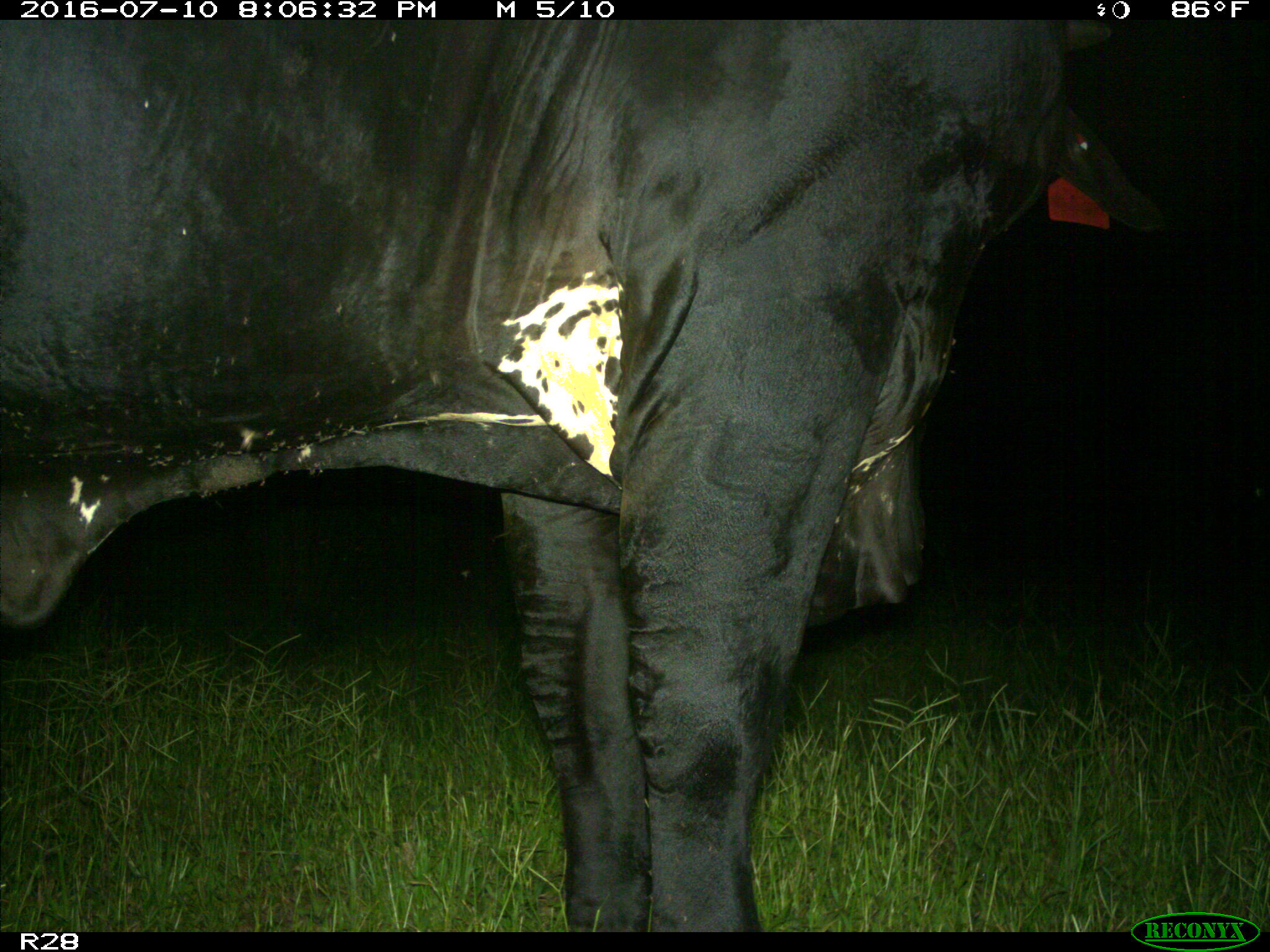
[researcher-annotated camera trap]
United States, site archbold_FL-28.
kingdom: Animalia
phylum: Chordata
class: Mammalia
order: Artiodactyla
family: Bovidae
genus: Bos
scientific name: Bos taurus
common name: domestic cow